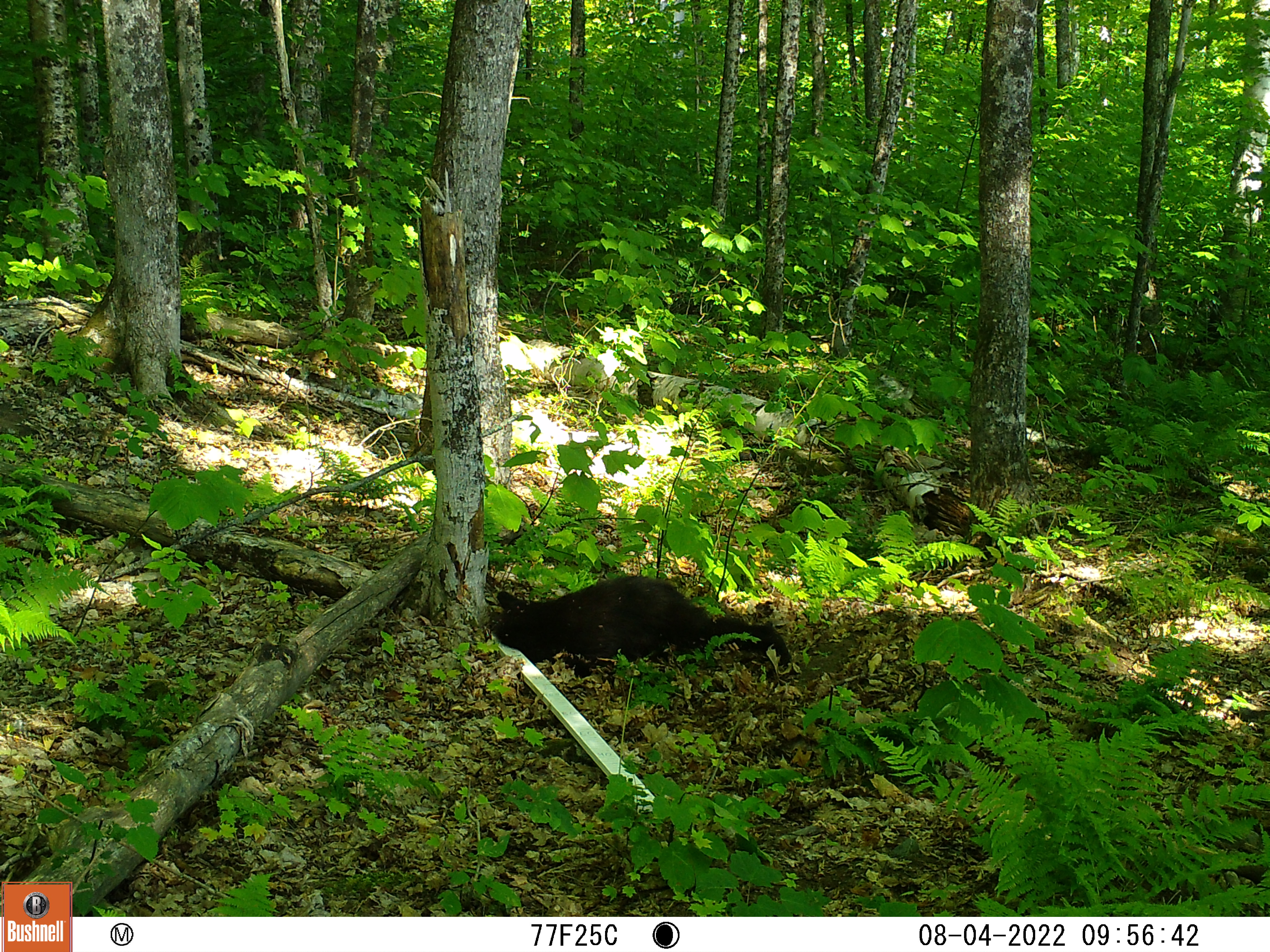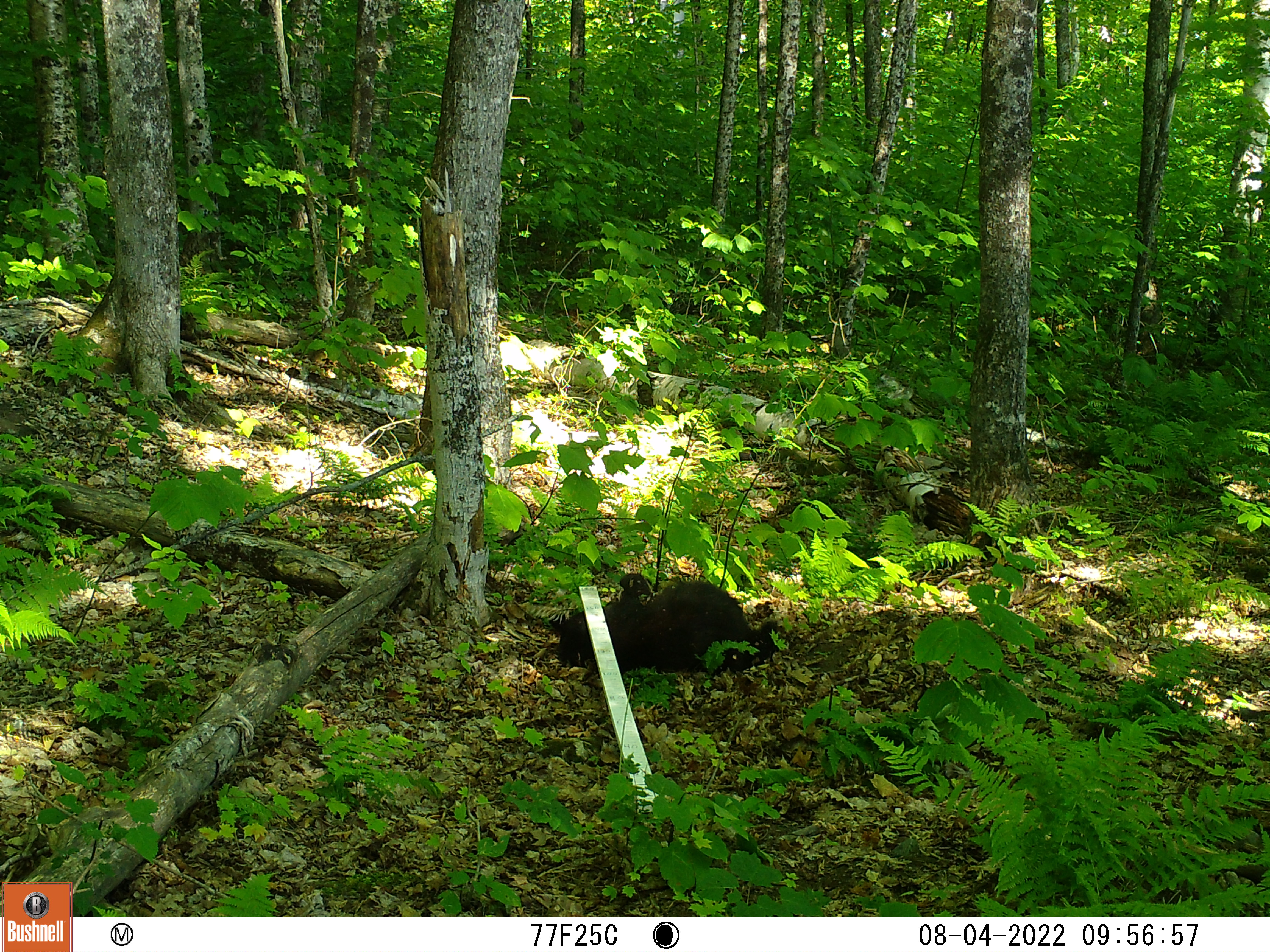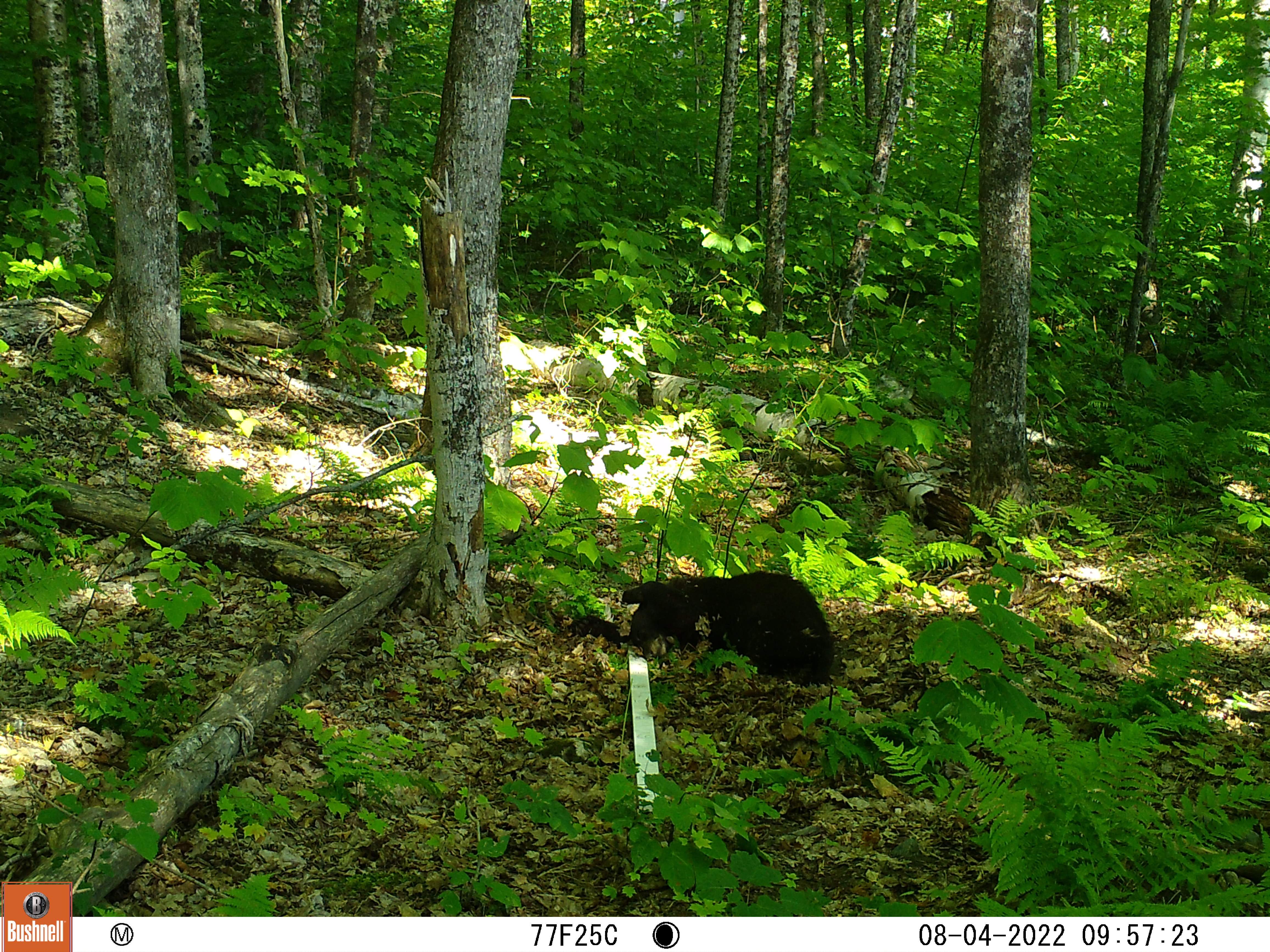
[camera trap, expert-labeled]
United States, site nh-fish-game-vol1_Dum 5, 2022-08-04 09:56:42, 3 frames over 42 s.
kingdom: Animalia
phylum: Chordata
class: Mammalia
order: Carnivora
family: Ursidae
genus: Ursus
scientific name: Ursus americanus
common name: black bear